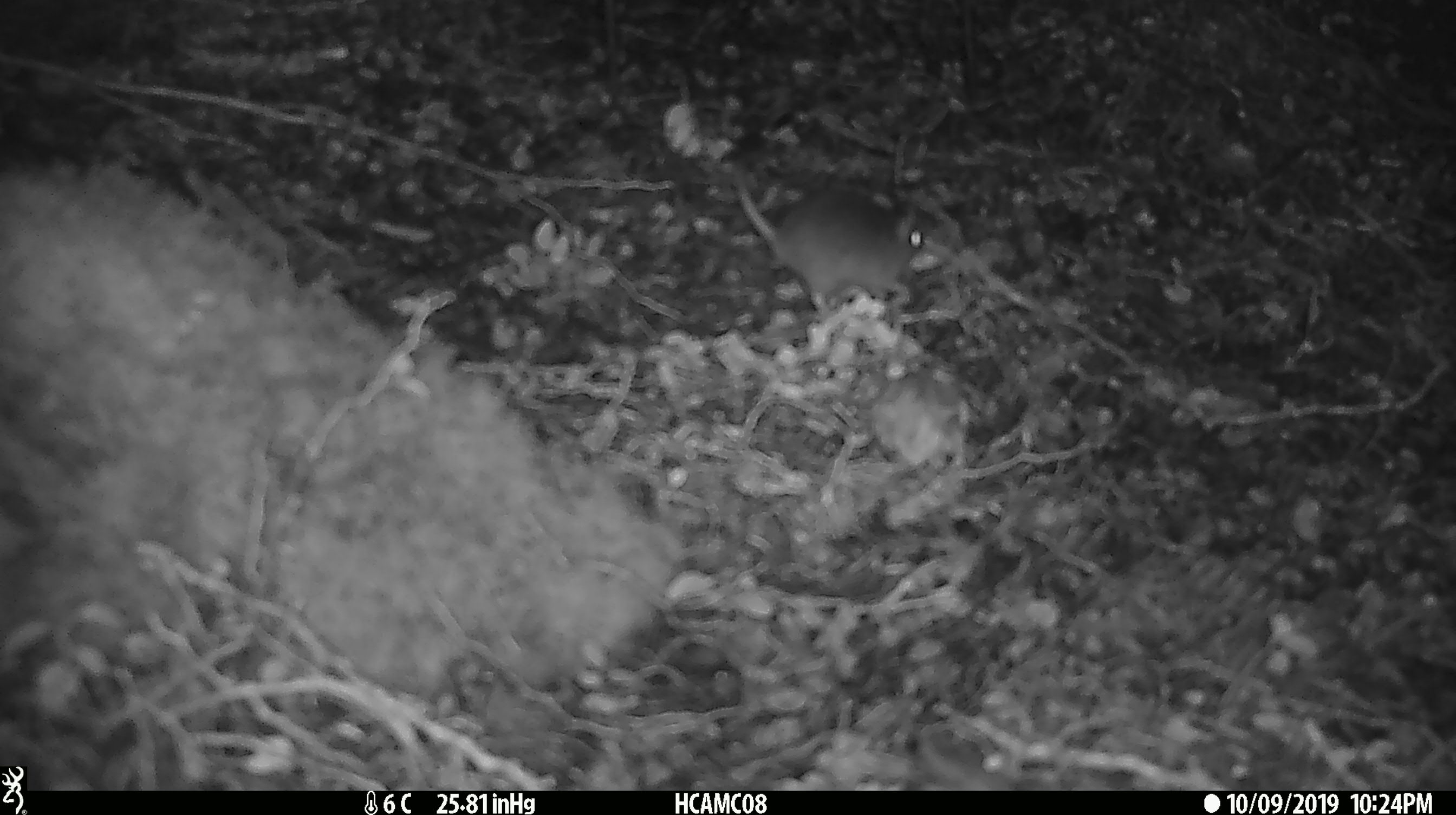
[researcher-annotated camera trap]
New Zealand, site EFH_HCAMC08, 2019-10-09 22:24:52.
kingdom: Animalia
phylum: Chordata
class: Mammalia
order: Rodentia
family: Muridae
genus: Mus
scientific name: Mus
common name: mouse